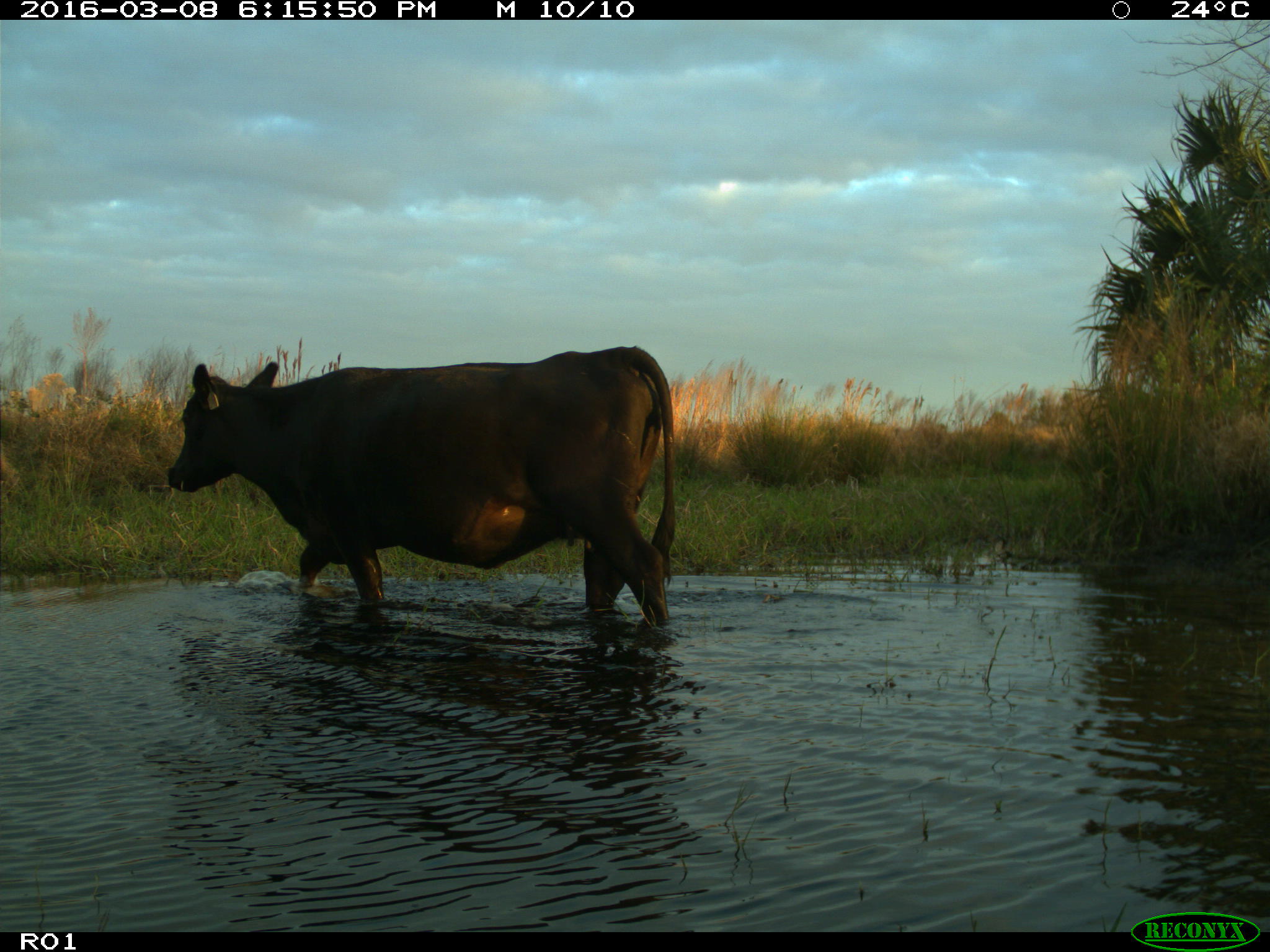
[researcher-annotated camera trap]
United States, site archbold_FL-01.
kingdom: Animalia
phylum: Chordata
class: Mammalia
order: Artiodactyla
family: Bovidae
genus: Bos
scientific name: Bos taurus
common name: domestic cow